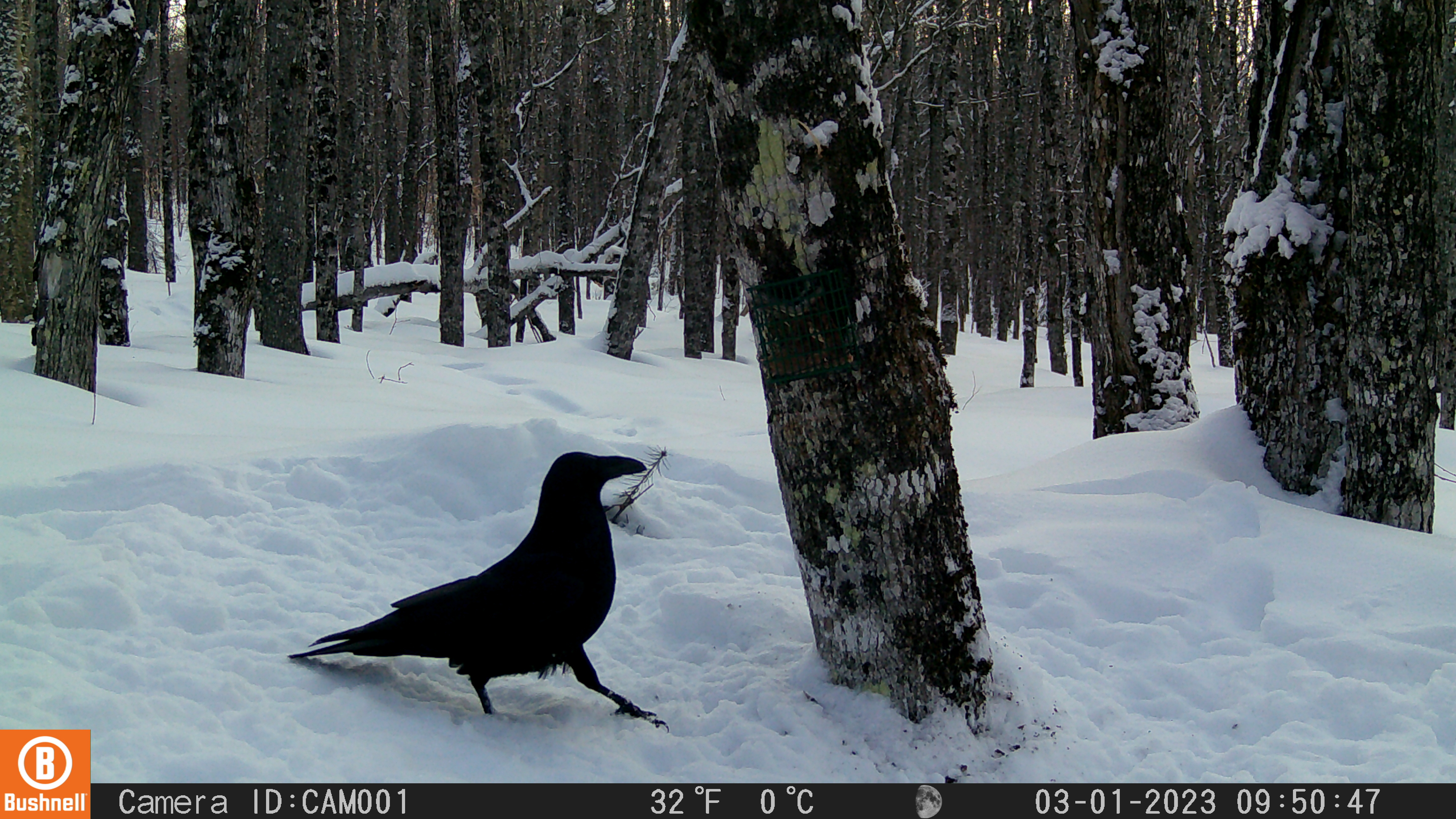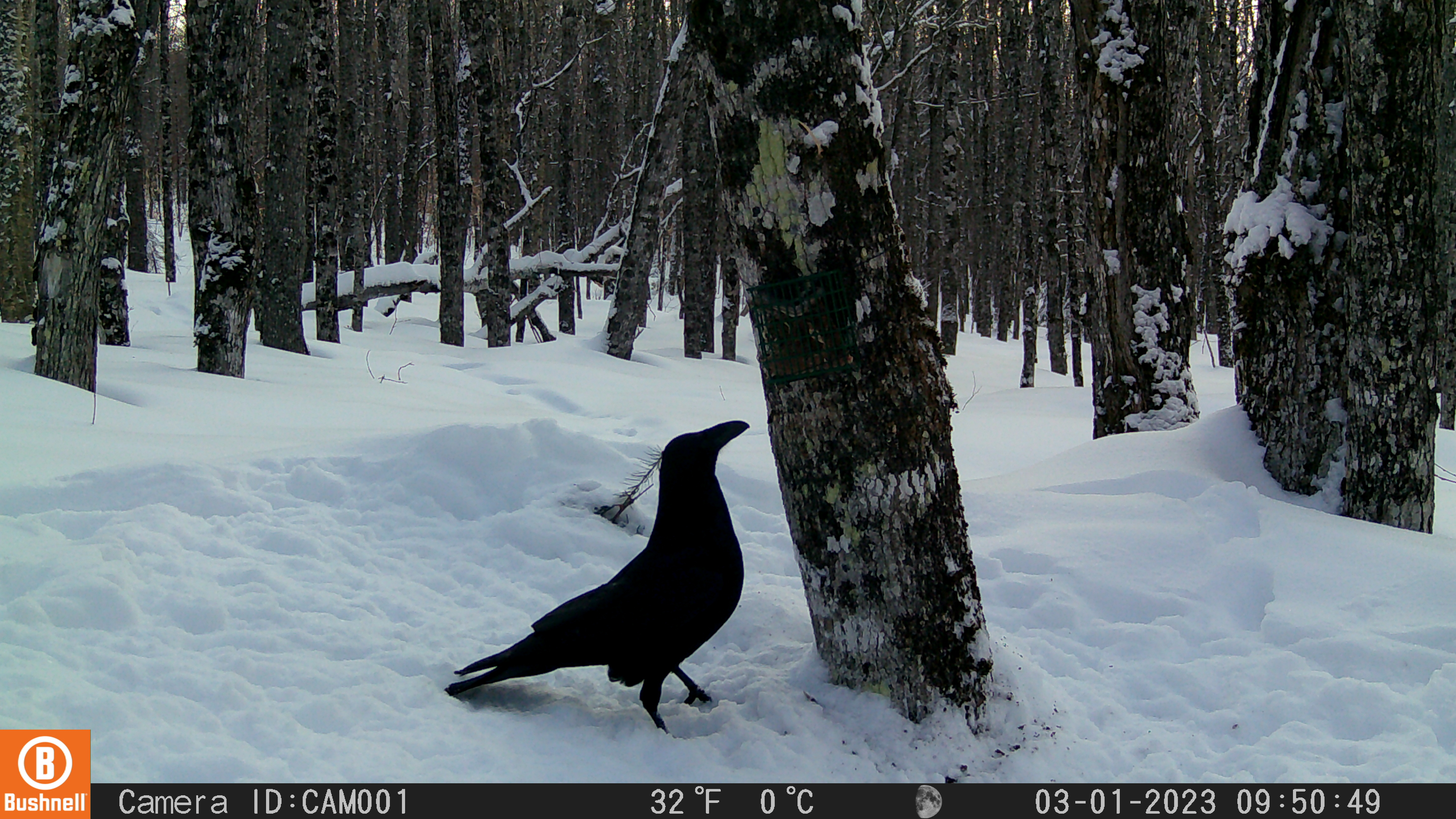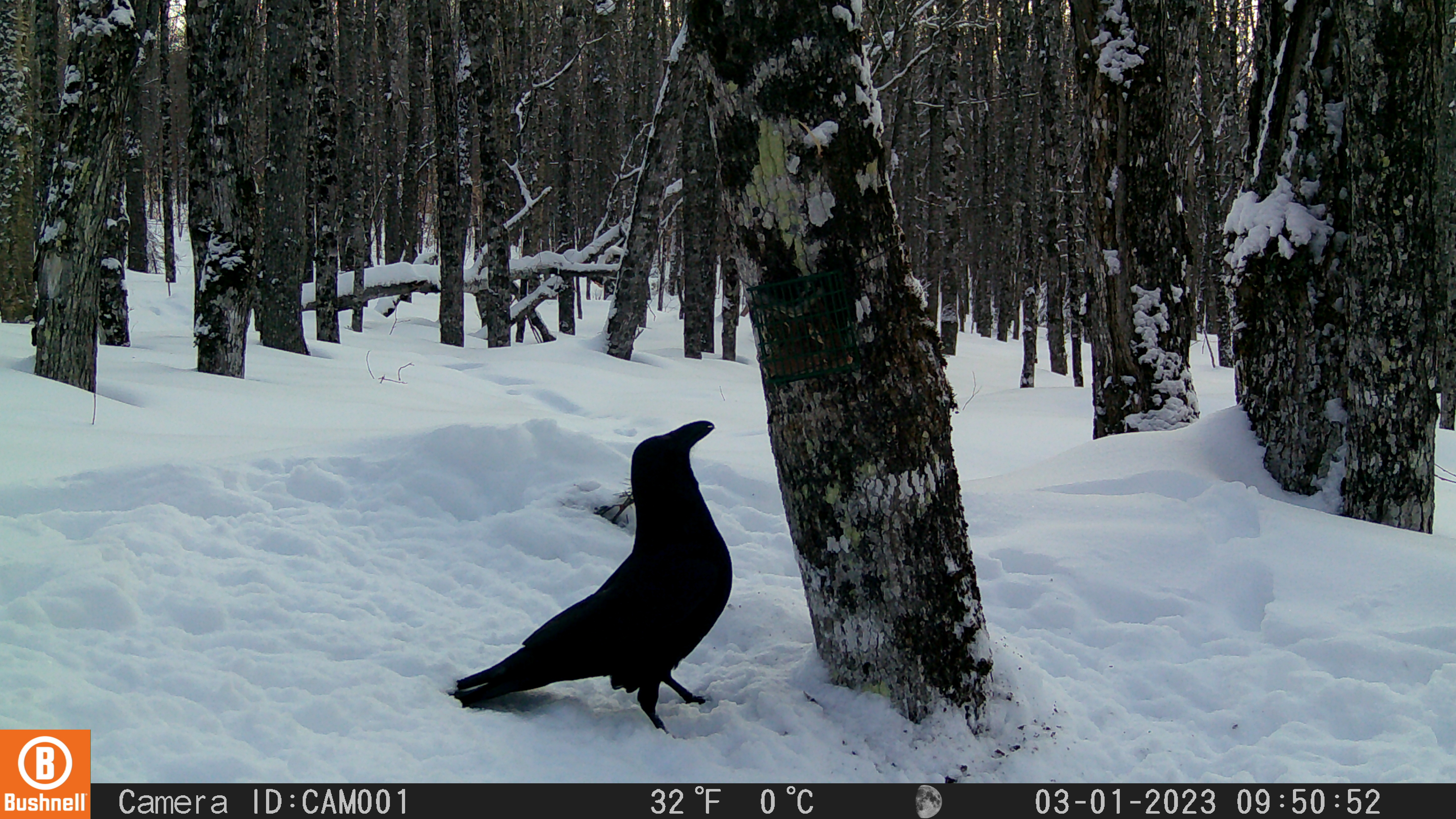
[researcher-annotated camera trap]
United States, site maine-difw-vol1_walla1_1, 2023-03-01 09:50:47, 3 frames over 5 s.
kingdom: Animalia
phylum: Chordata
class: Aves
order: Passeriformes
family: Corvidae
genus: Corvus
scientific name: Corvus corax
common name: common raven